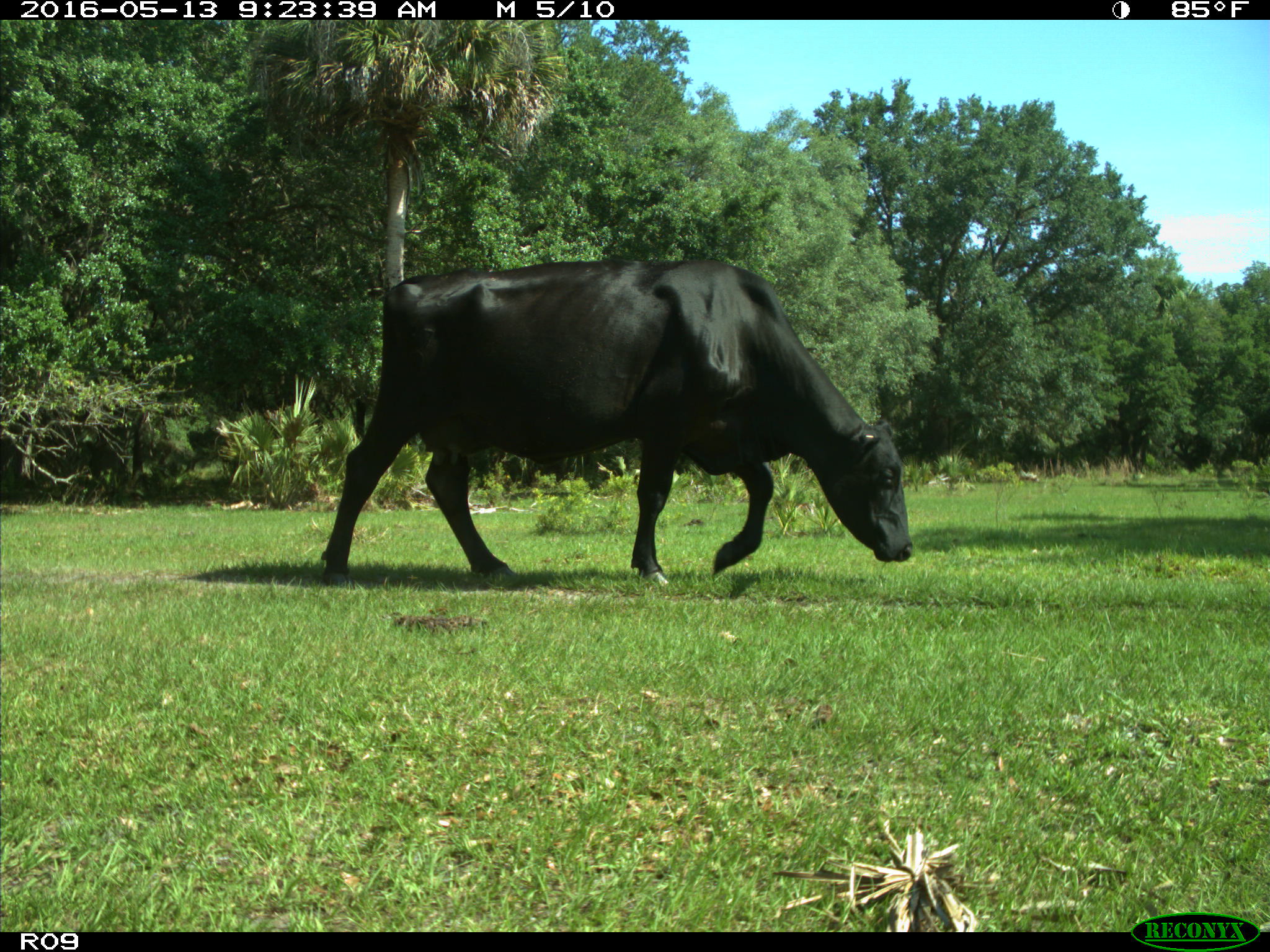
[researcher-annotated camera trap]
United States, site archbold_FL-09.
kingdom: Animalia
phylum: Chordata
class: Mammalia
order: Artiodactyla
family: Bovidae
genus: Bos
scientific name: Bos taurus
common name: domestic cow